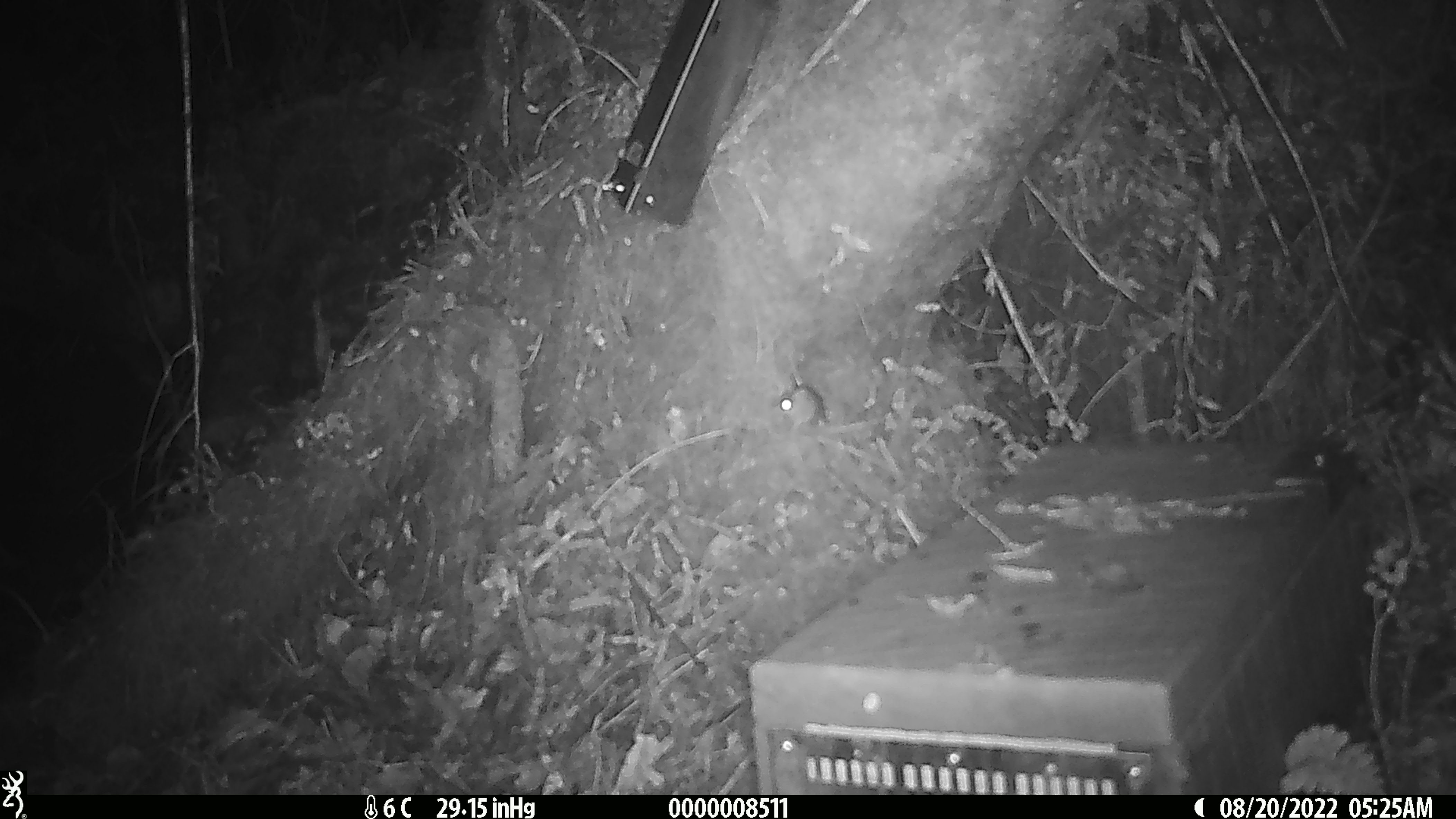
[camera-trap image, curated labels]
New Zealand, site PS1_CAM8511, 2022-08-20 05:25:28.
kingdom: Animalia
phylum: Chordata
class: Mammalia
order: Rodentia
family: Muridae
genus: Mus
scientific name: Mus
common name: mouse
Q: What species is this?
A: Mouse (Mus).